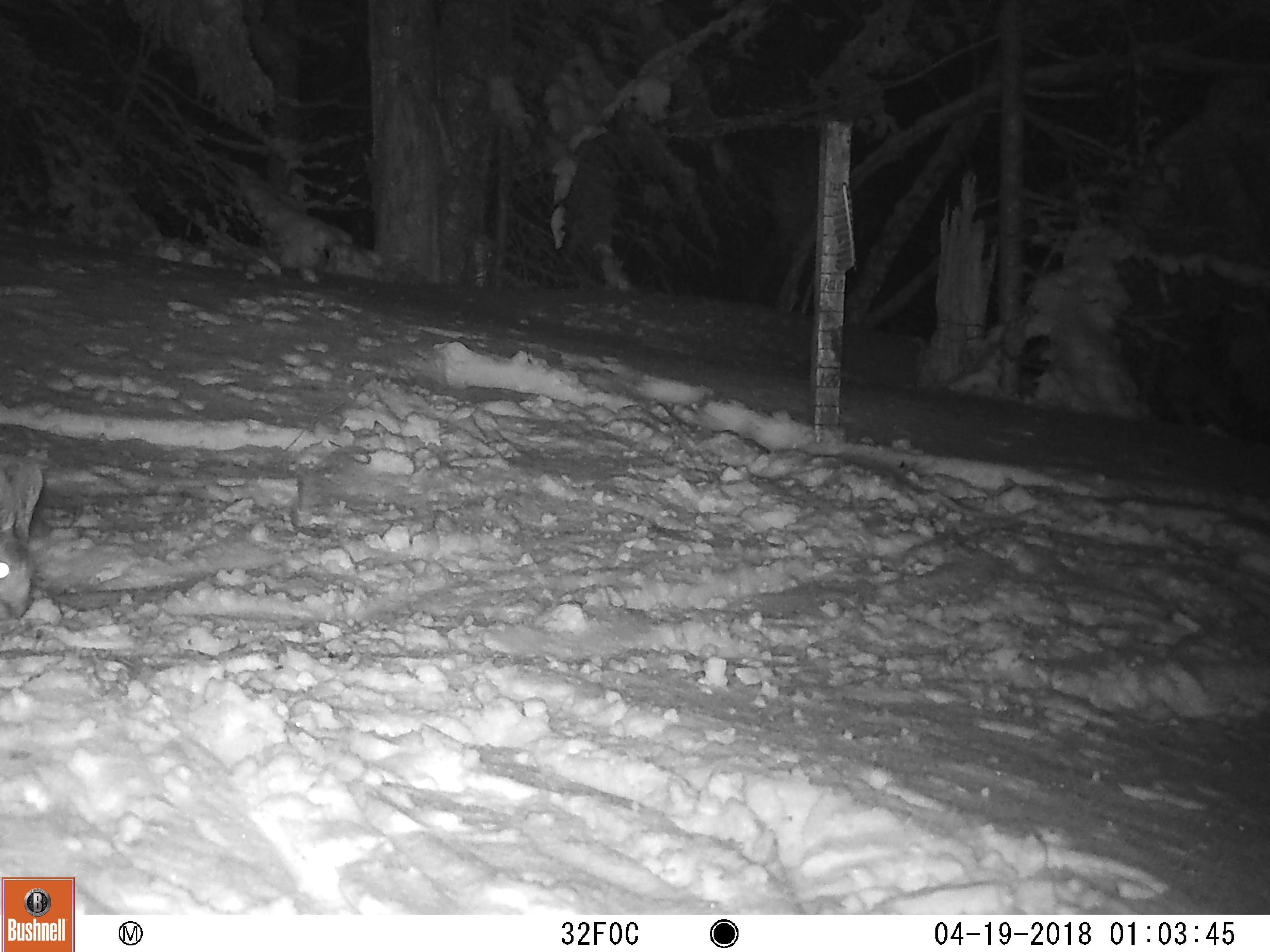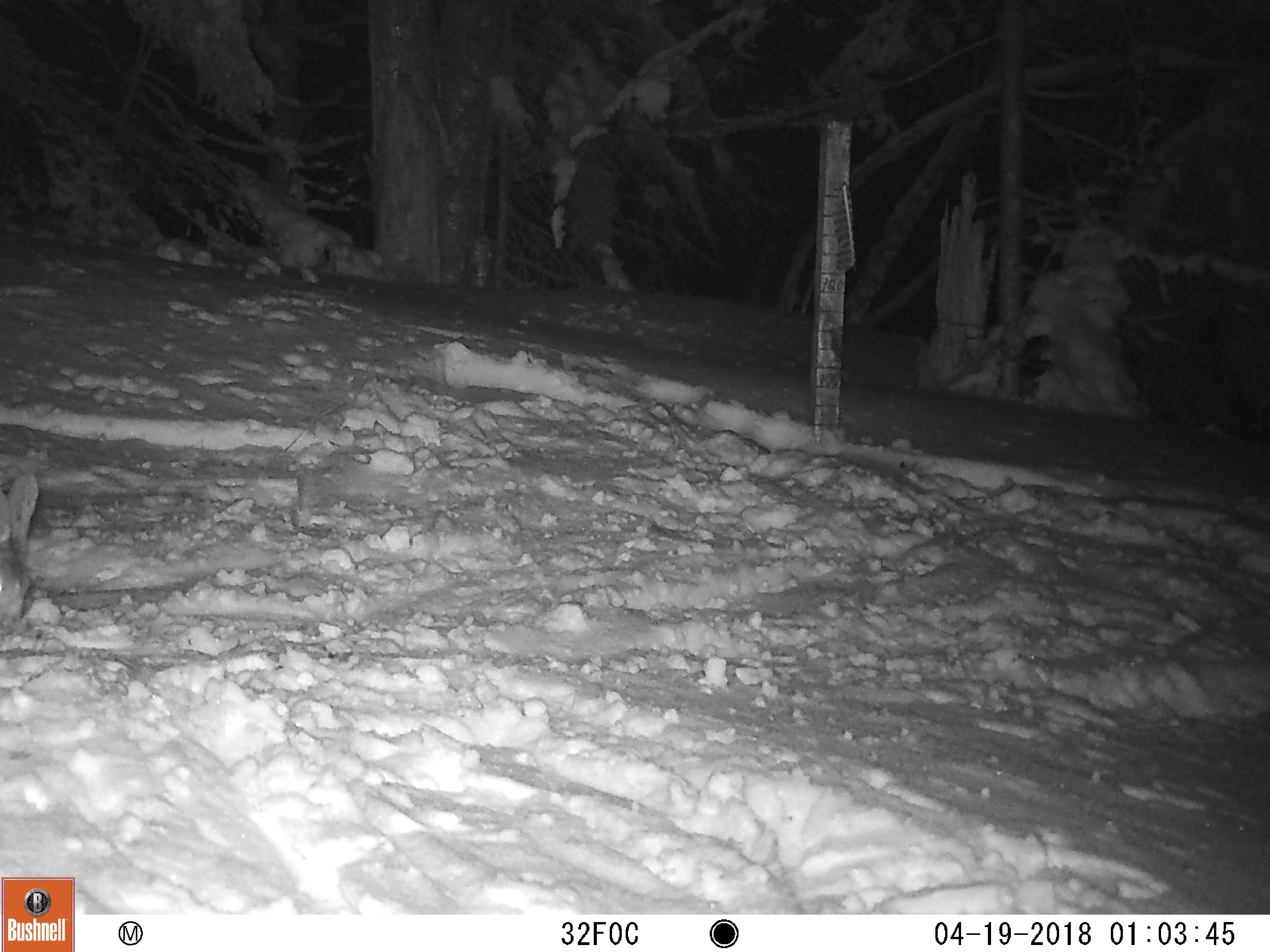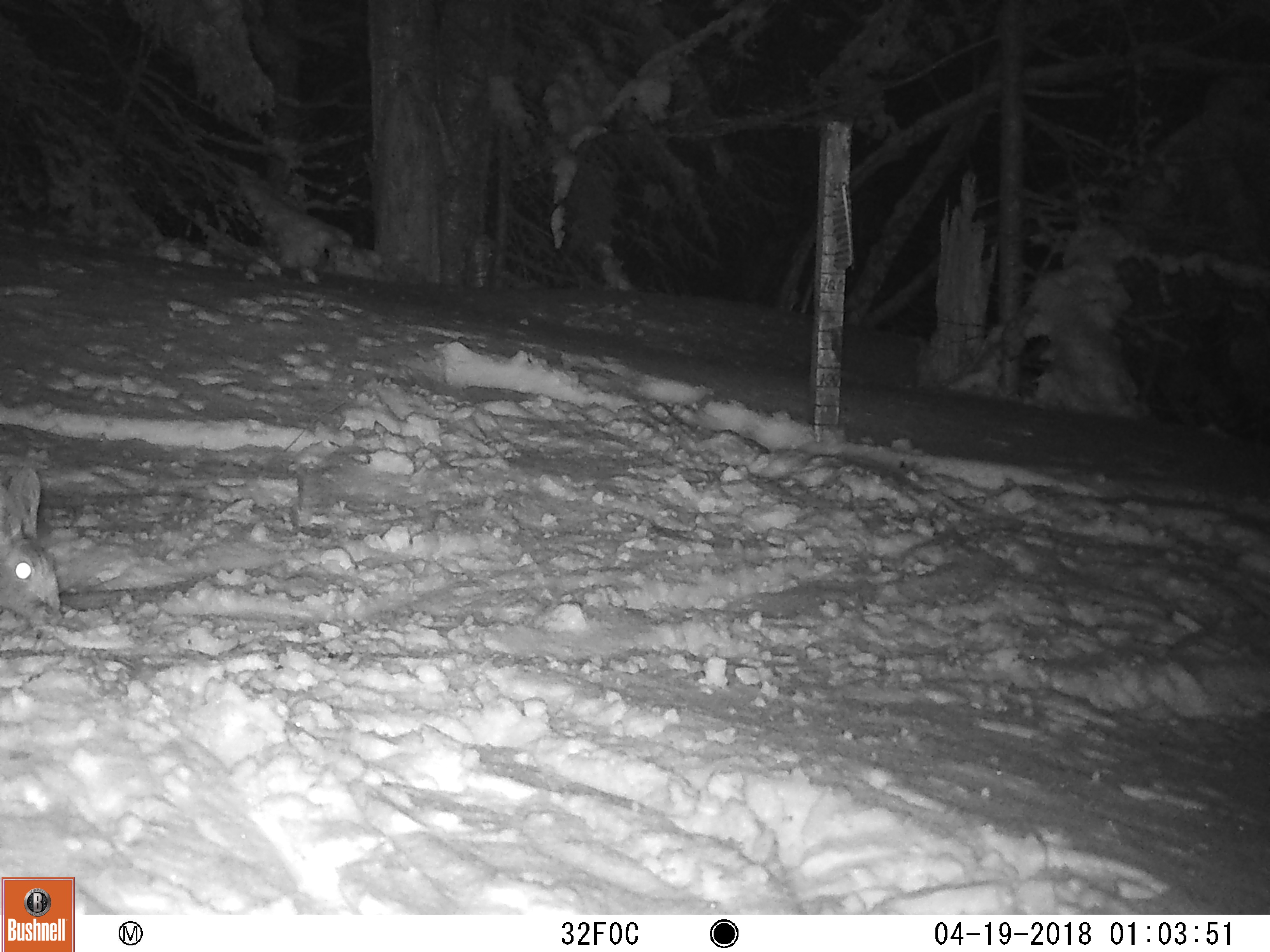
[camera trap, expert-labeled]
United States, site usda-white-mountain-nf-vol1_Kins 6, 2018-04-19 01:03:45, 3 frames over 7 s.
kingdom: Animalia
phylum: Chordata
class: Mammalia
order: Lagomorpha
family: Leporidae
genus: Lepus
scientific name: Lepus americanus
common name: snowshoe hare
Snowshoe hare (Lepus americanus).